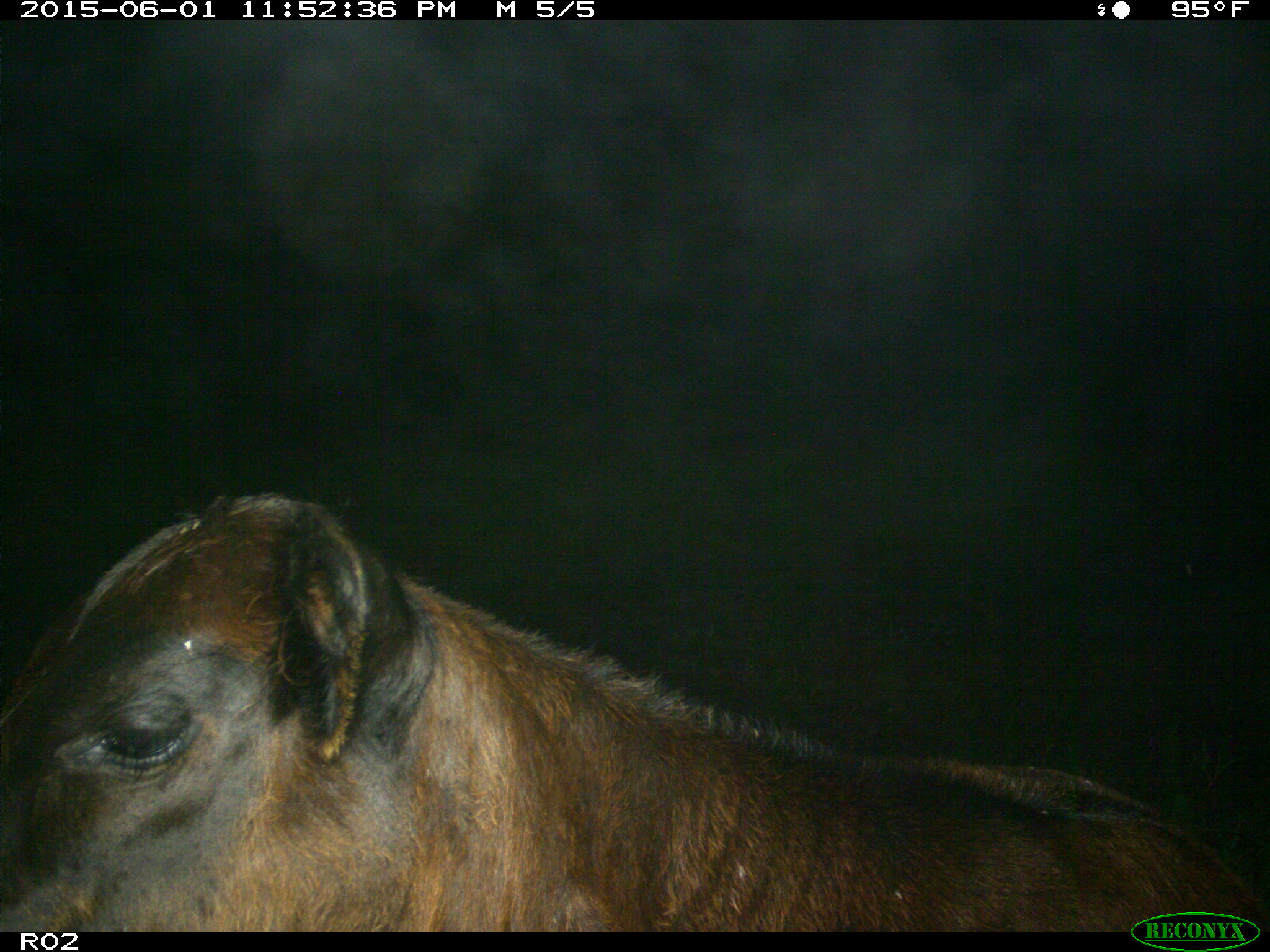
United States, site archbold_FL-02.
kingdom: Animalia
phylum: Chordata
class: Mammalia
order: Artiodactyla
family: Bovidae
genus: Bos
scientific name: Bos taurus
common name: domestic cow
Bos taurus (domestic cow).